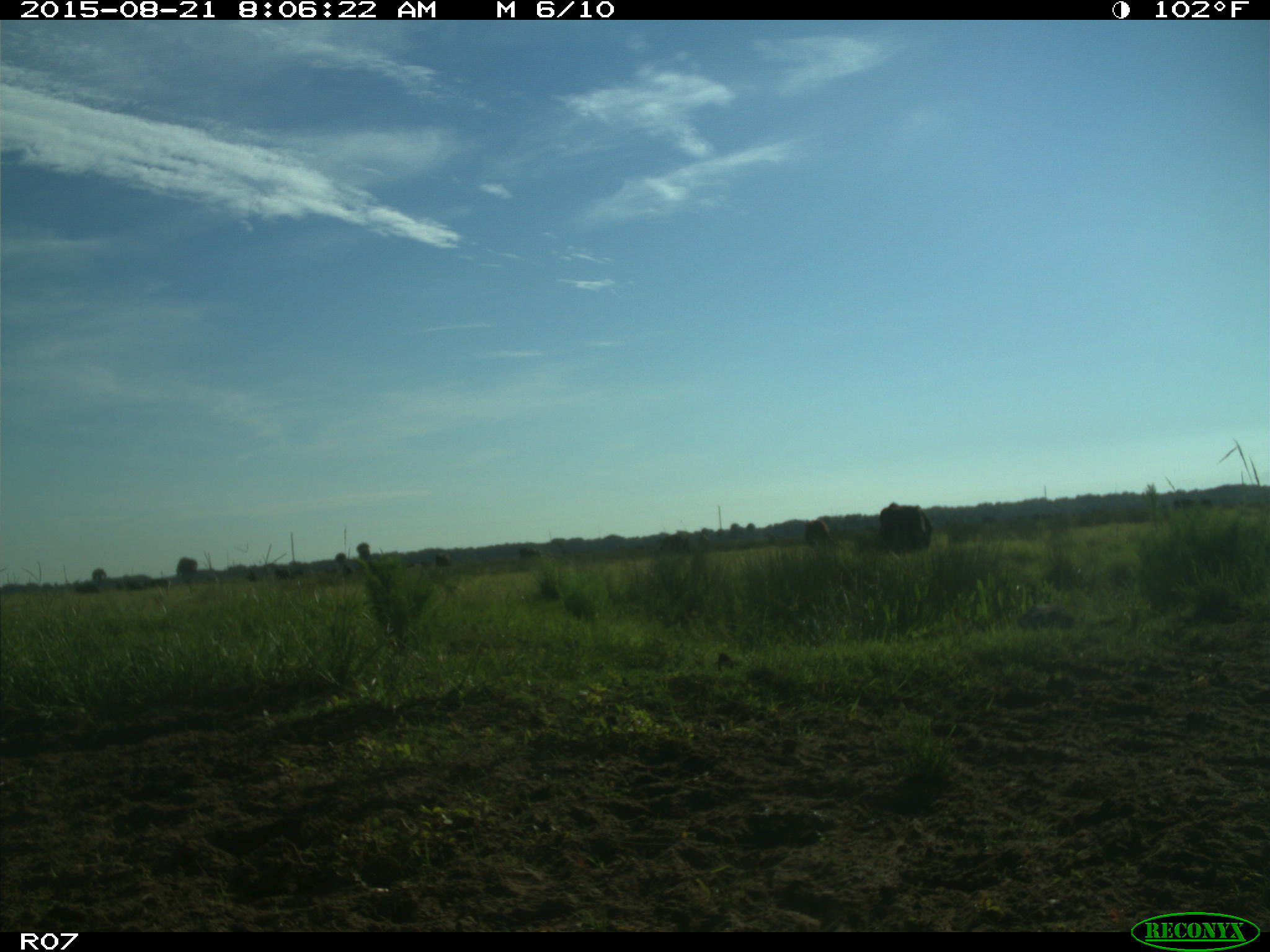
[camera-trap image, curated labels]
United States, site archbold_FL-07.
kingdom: Animalia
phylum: Chordata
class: Mammalia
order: Artiodactyla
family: Bovidae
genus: Bos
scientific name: Bos taurus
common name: domestic cow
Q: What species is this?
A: Bos taurus (domestic cow).